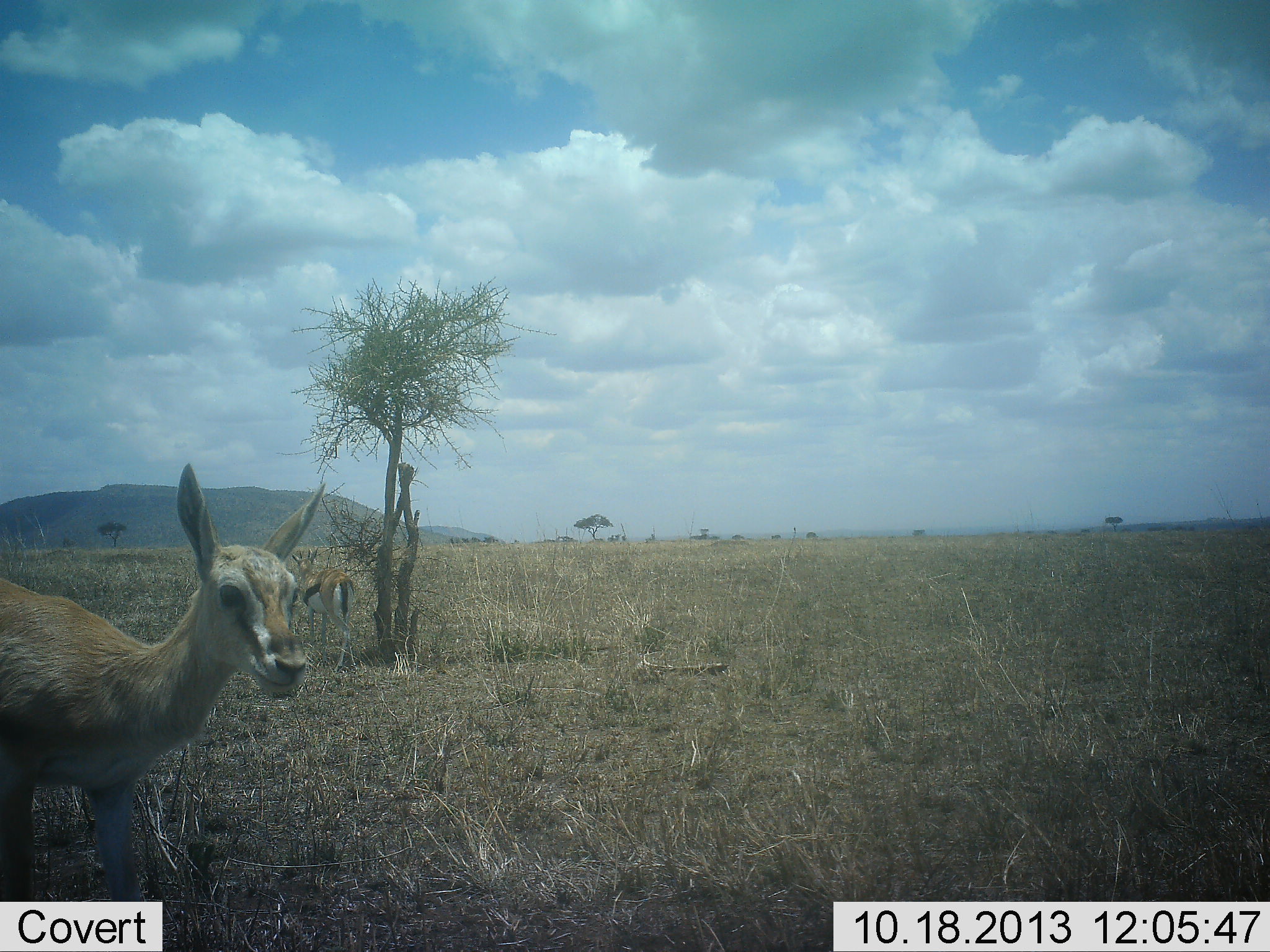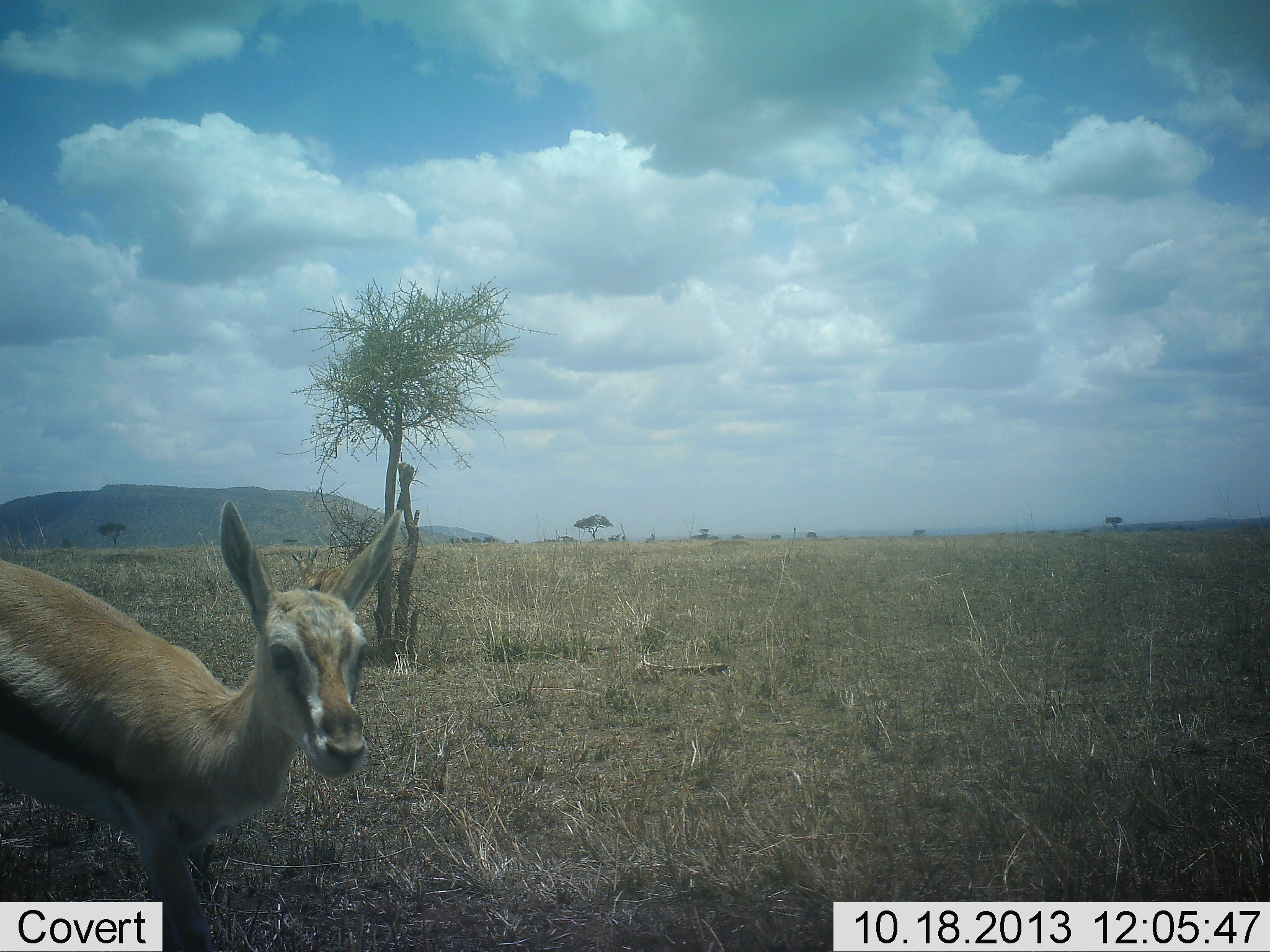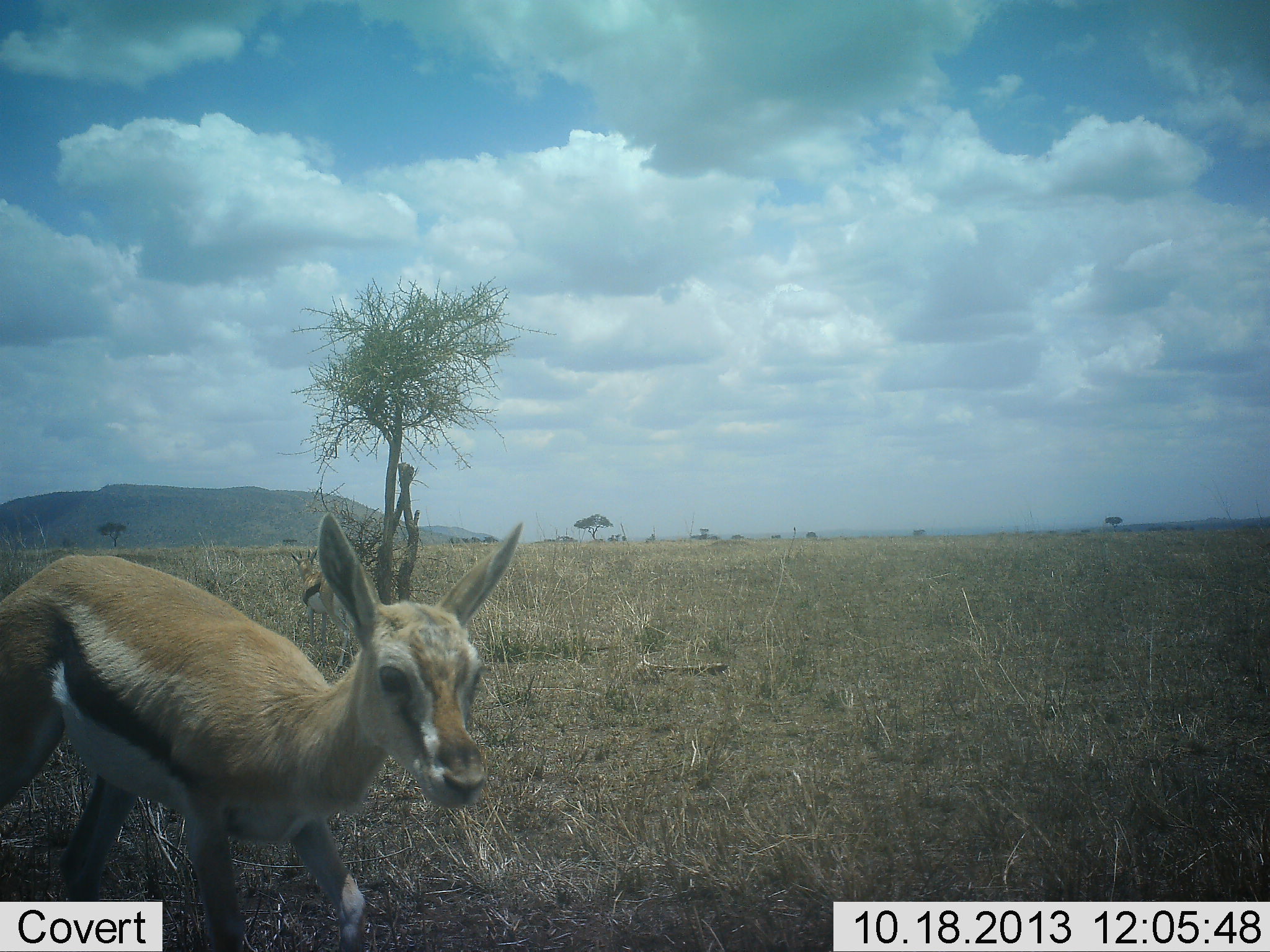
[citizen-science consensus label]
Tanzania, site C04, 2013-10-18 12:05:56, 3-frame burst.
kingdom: Animalia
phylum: Chordata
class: Mammalia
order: Artiodactyla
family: Bovidae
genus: Eudorcas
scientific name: Eudorcas thomsonii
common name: thomson's gazelle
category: gazellethomsons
Gazellethomsons (thomson's gazelle) (Eudorcas thomsonii), count 1. Behavior (volunteer vote fractions): standing 50%, resting 0%, moving 70%, interacting 0%. Young present (vote fraction): 10%. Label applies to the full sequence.